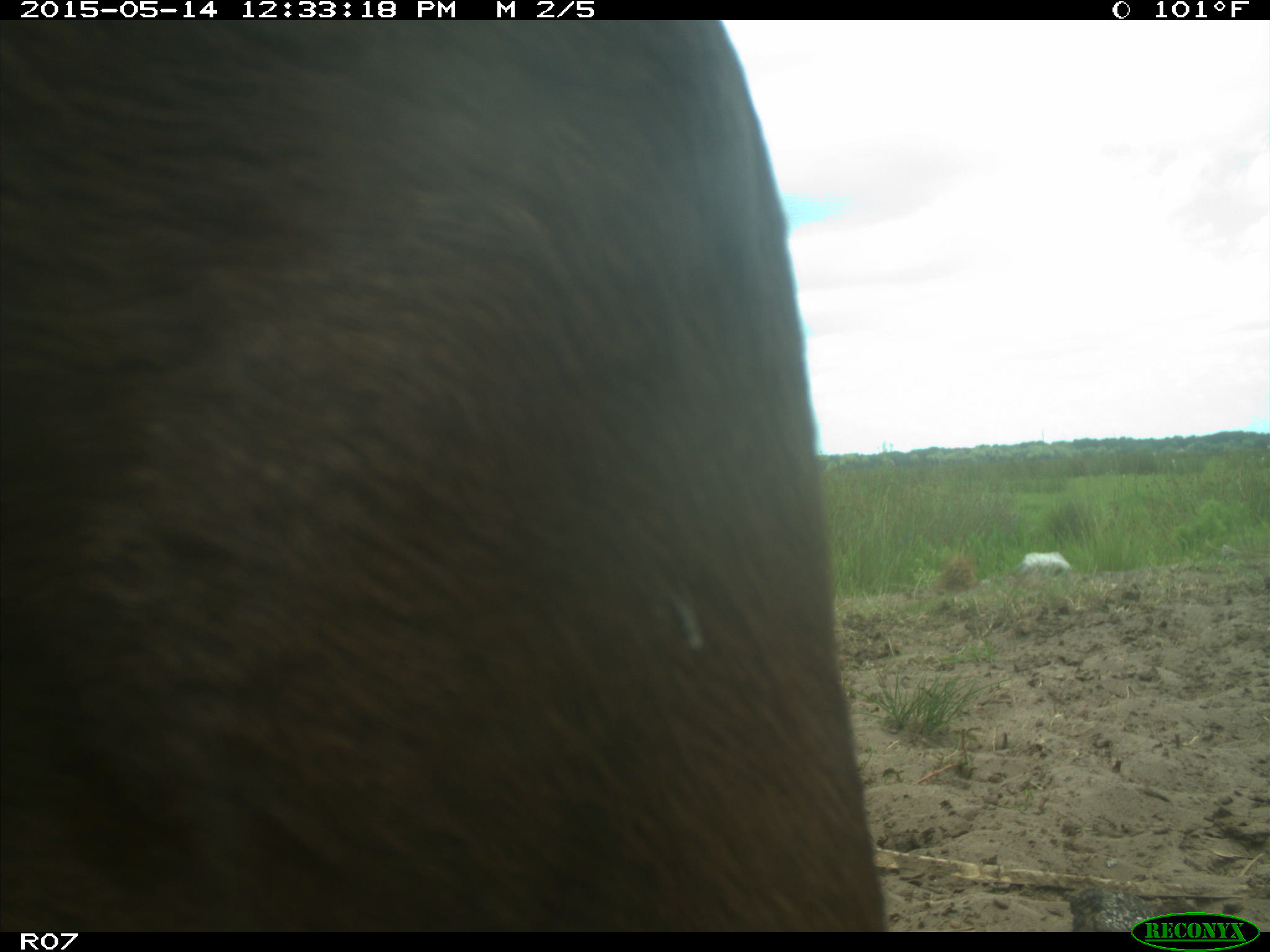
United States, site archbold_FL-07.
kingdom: Animalia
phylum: Chordata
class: Mammalia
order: Artiodactyla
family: Bovidae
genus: Bos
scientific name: Bos taurus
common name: domestic cow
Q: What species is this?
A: Bos taurus (domestic cow).